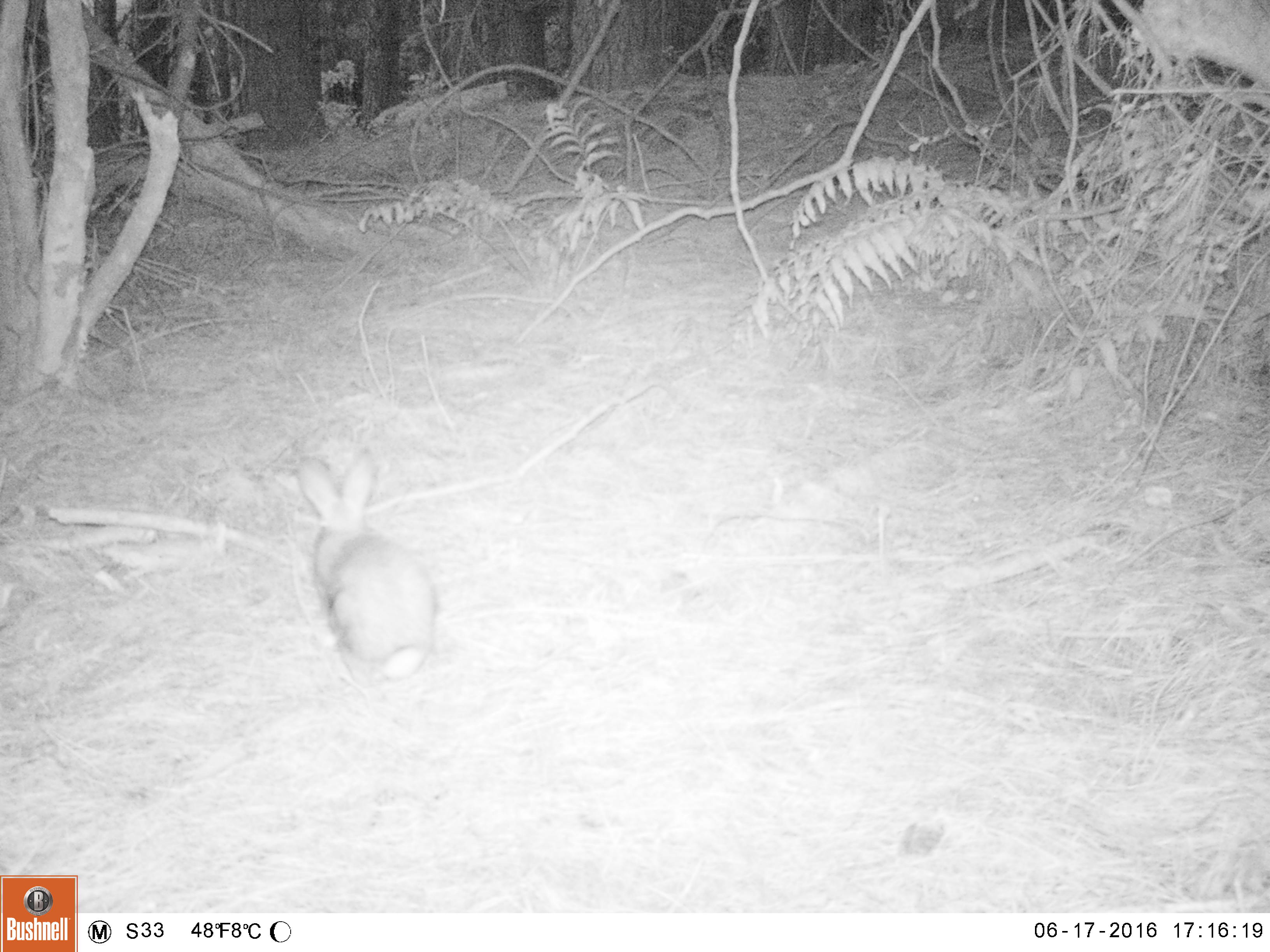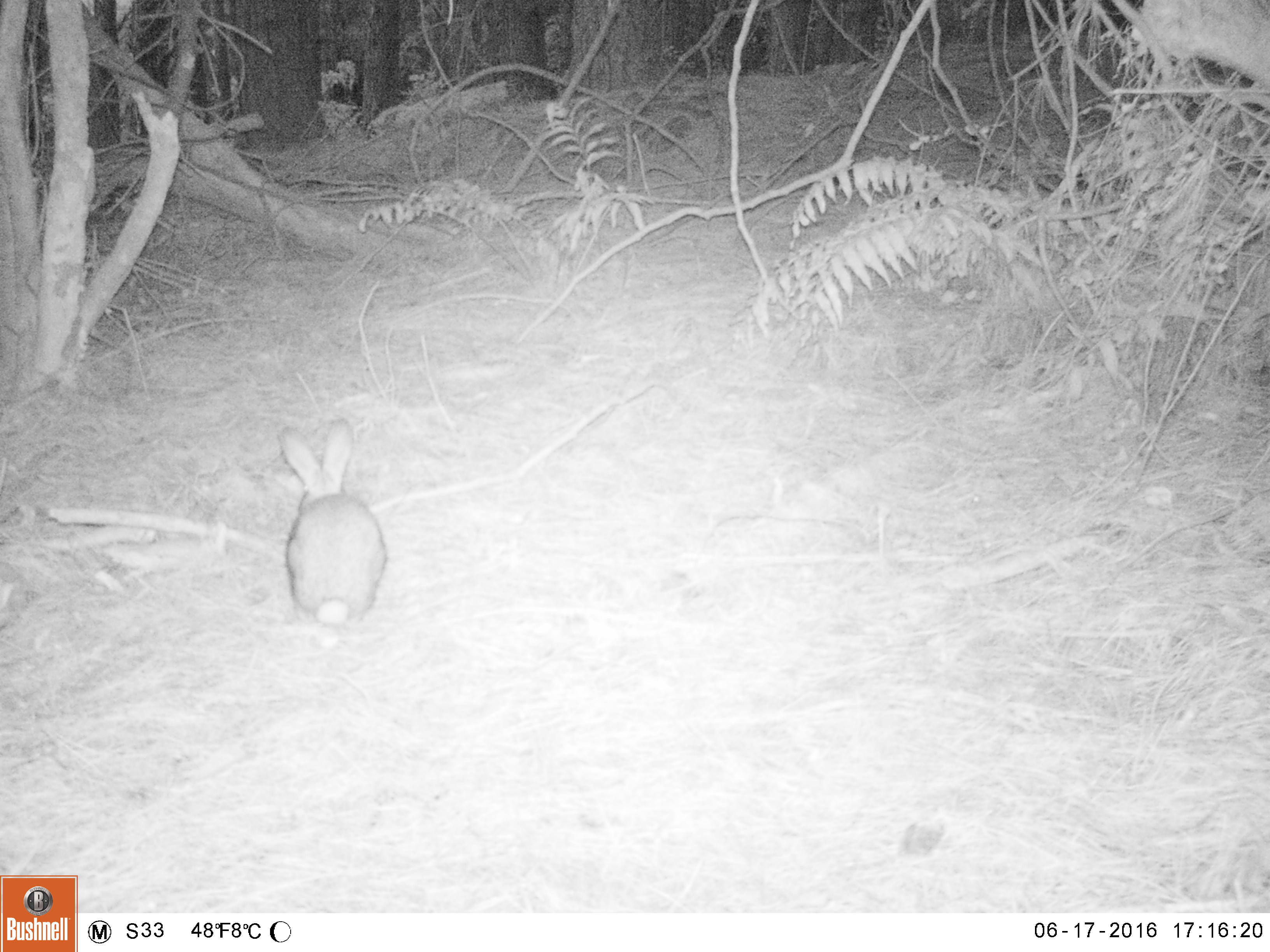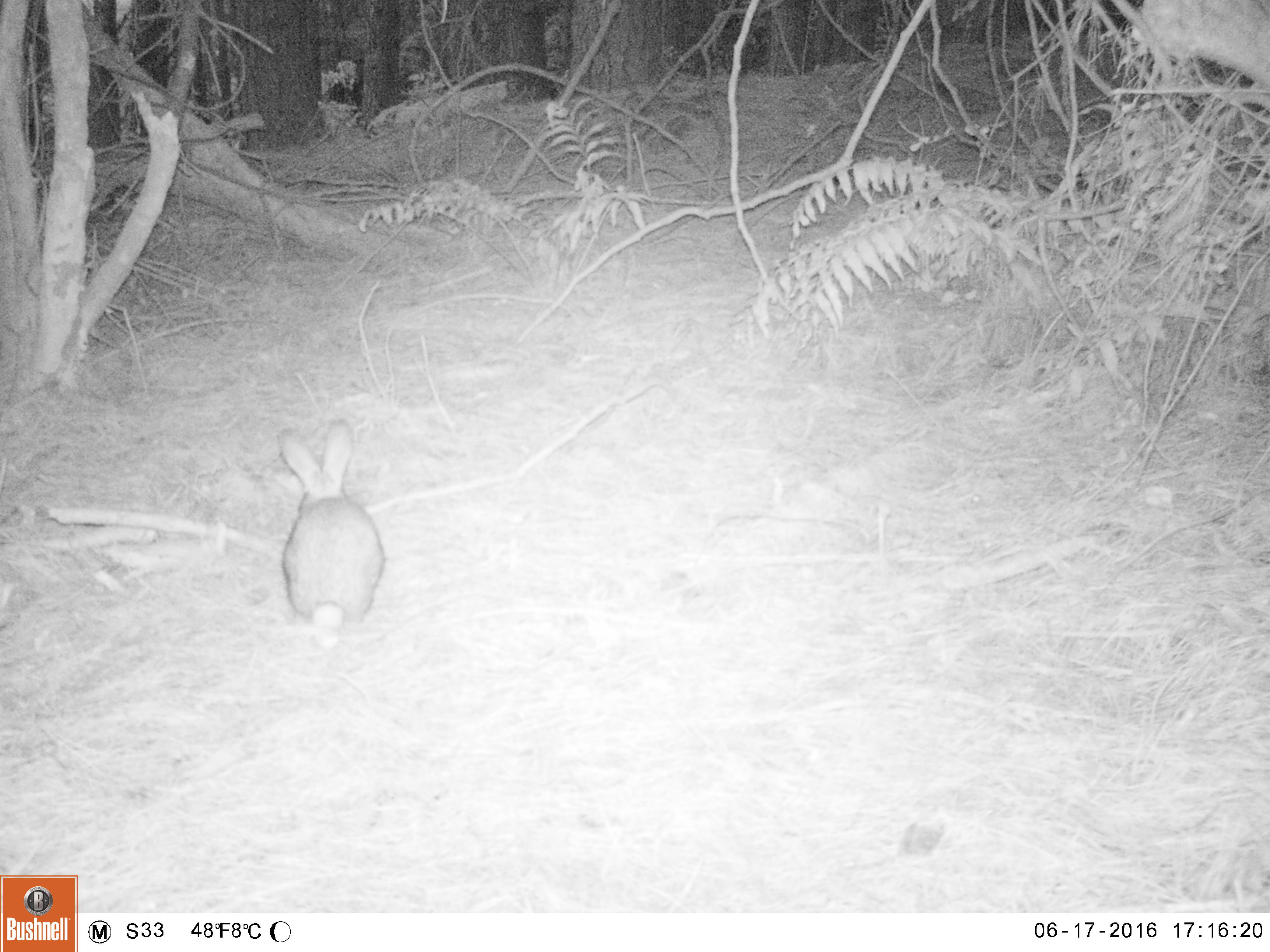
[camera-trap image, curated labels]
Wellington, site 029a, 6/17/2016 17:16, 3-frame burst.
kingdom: Animalia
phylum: Chordata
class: Mammalia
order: Lagomorpha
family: Leporidae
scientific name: Leporidae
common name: rabbit